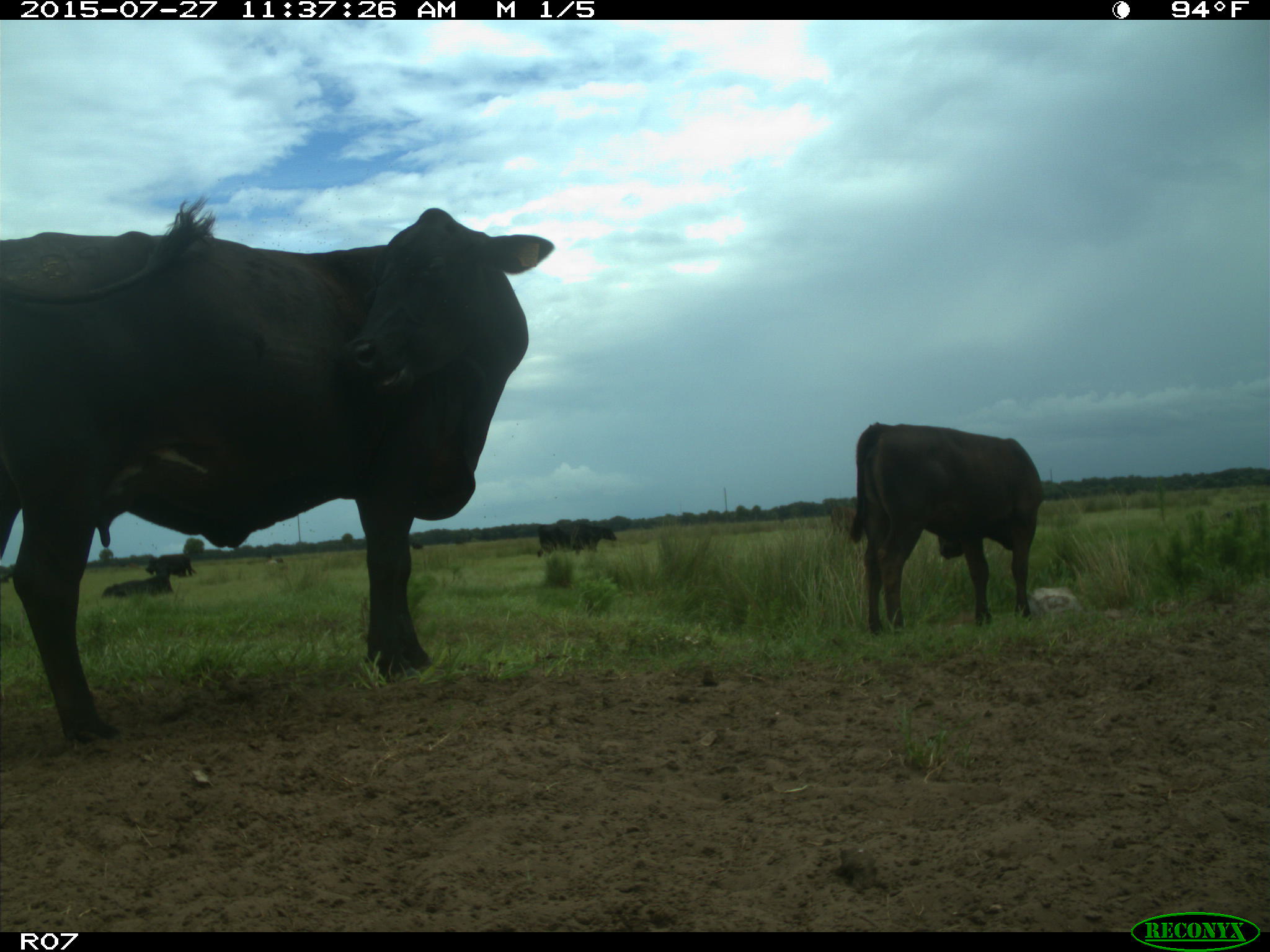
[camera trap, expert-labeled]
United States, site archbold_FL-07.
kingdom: Animalia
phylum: Chordata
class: Mammalia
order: Artiodactyla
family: Bovidae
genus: Bos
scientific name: Bos taurus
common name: domestic cow